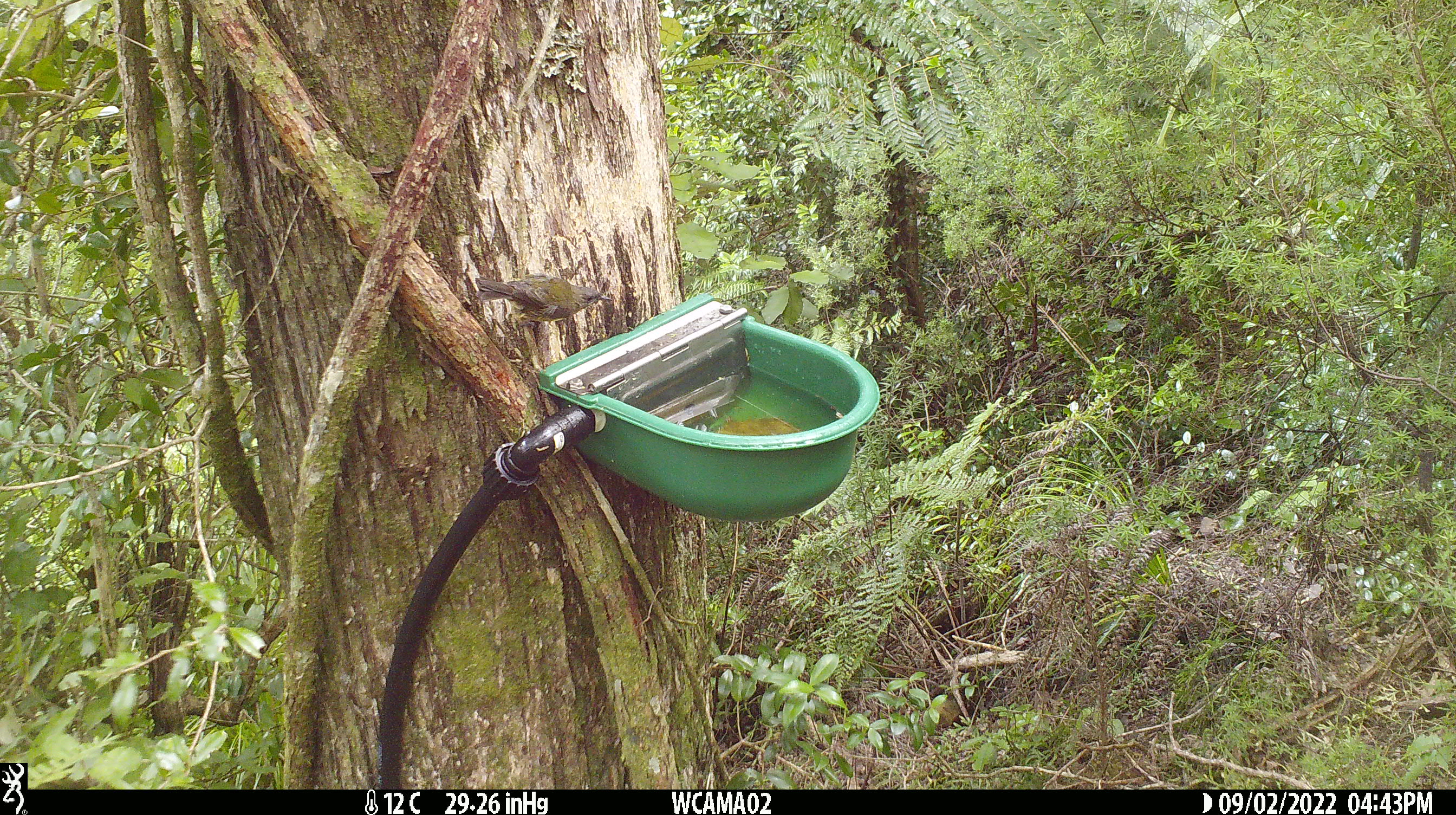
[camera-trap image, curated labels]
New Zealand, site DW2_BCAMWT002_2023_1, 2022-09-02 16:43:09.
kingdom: Animalia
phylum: Chordata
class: Aves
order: Passeriformes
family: Meliphagidae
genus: Anthornis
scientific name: Anthornis melanura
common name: new zealand bellbird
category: bellbird